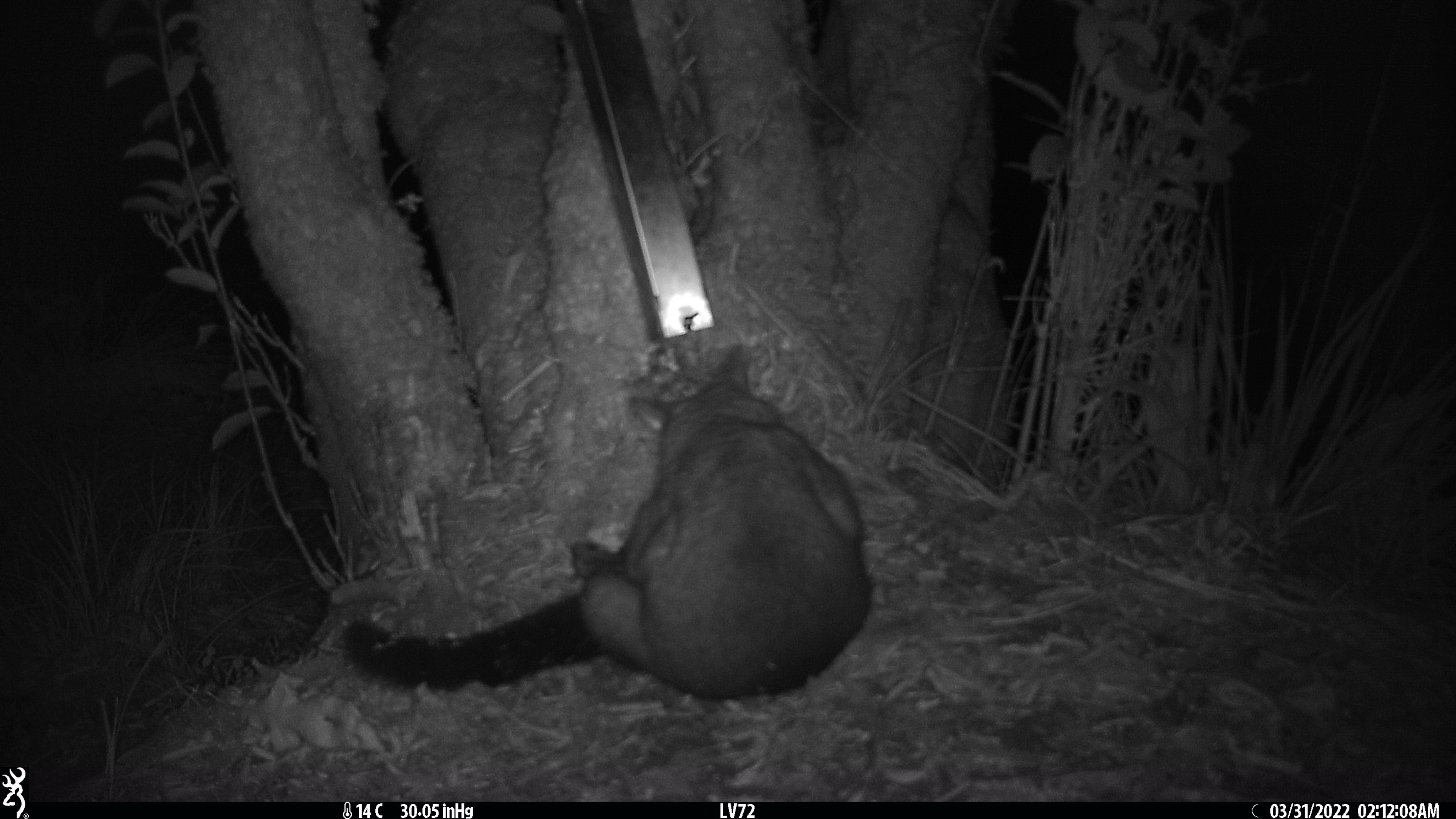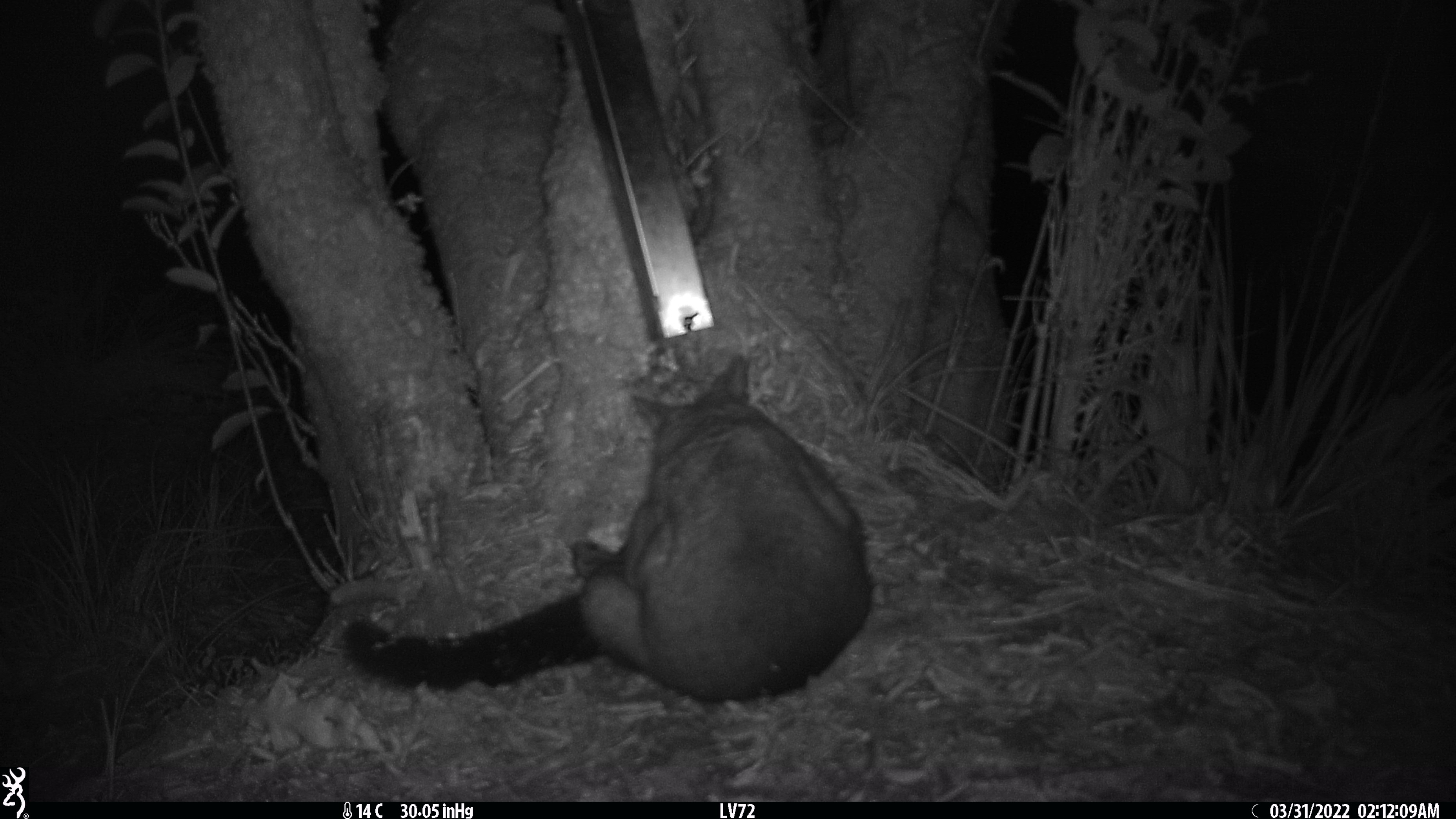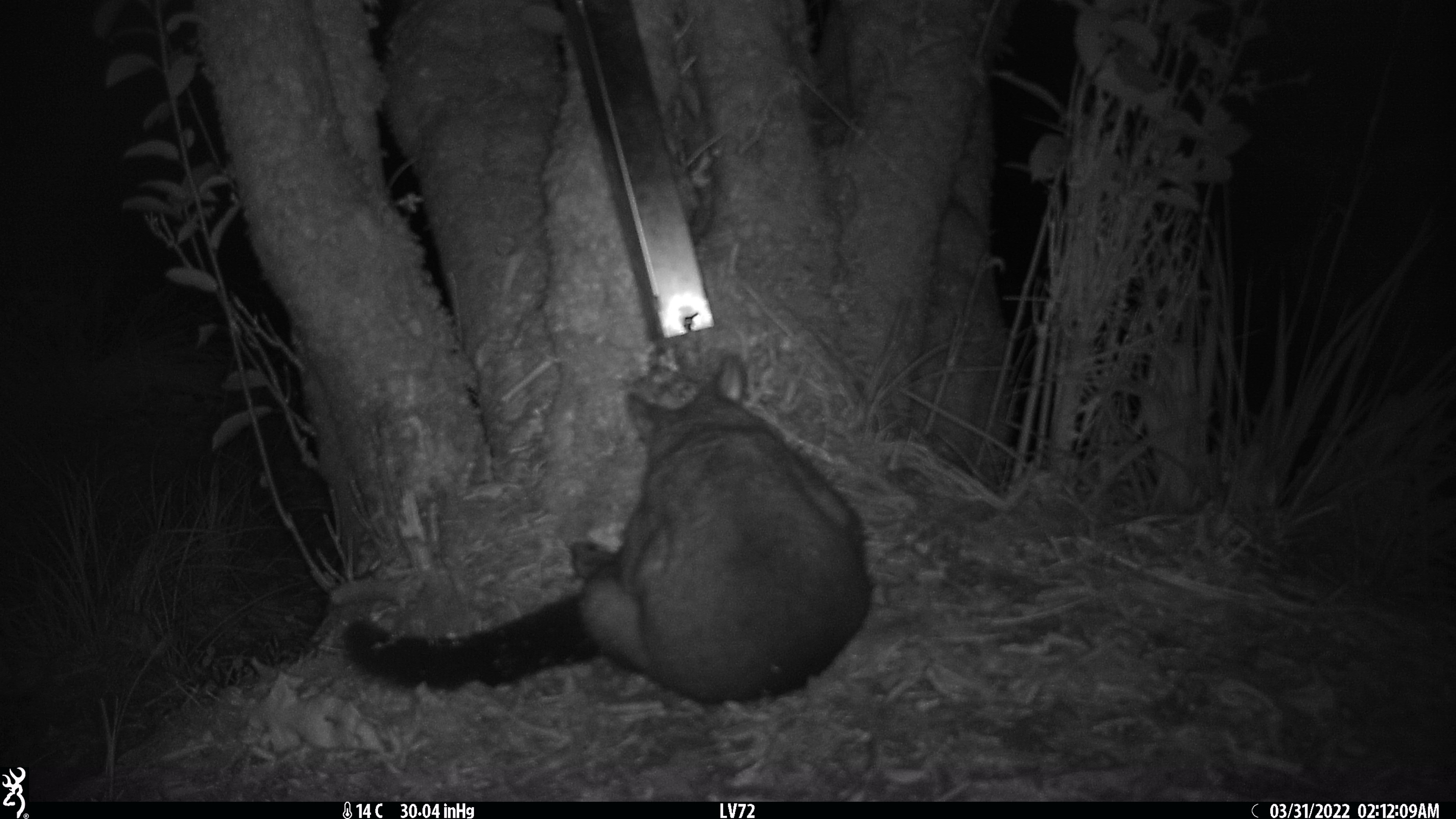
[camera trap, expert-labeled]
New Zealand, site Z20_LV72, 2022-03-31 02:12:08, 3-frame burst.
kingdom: Animalia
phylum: Chordata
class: Mammalia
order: Diprotodontia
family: Phalangeridae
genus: Trichosurus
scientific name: Trichosurus vulpecula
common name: common brushtail possum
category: possum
Possum (common brushtail possum) (Trichosurus vulpecula).